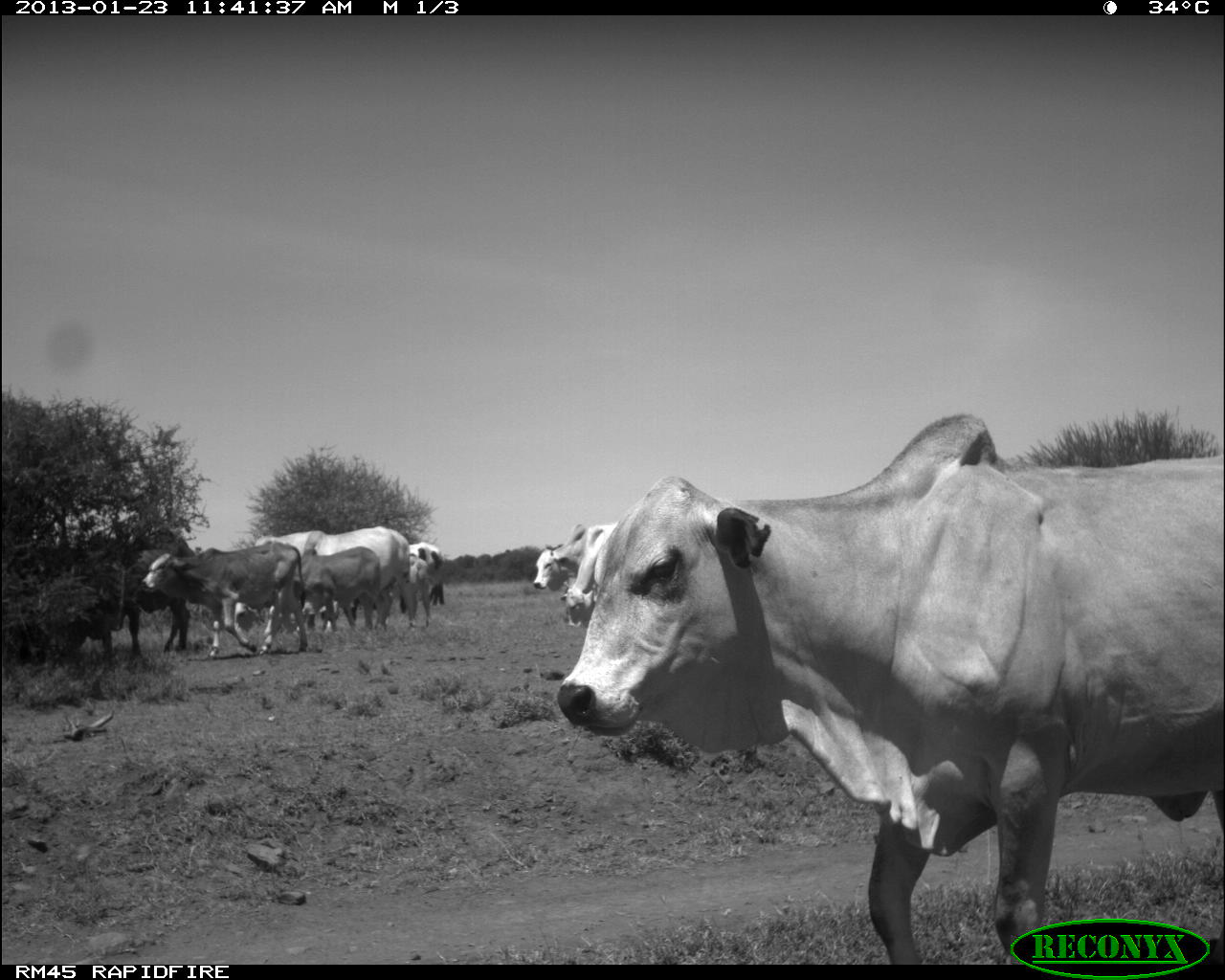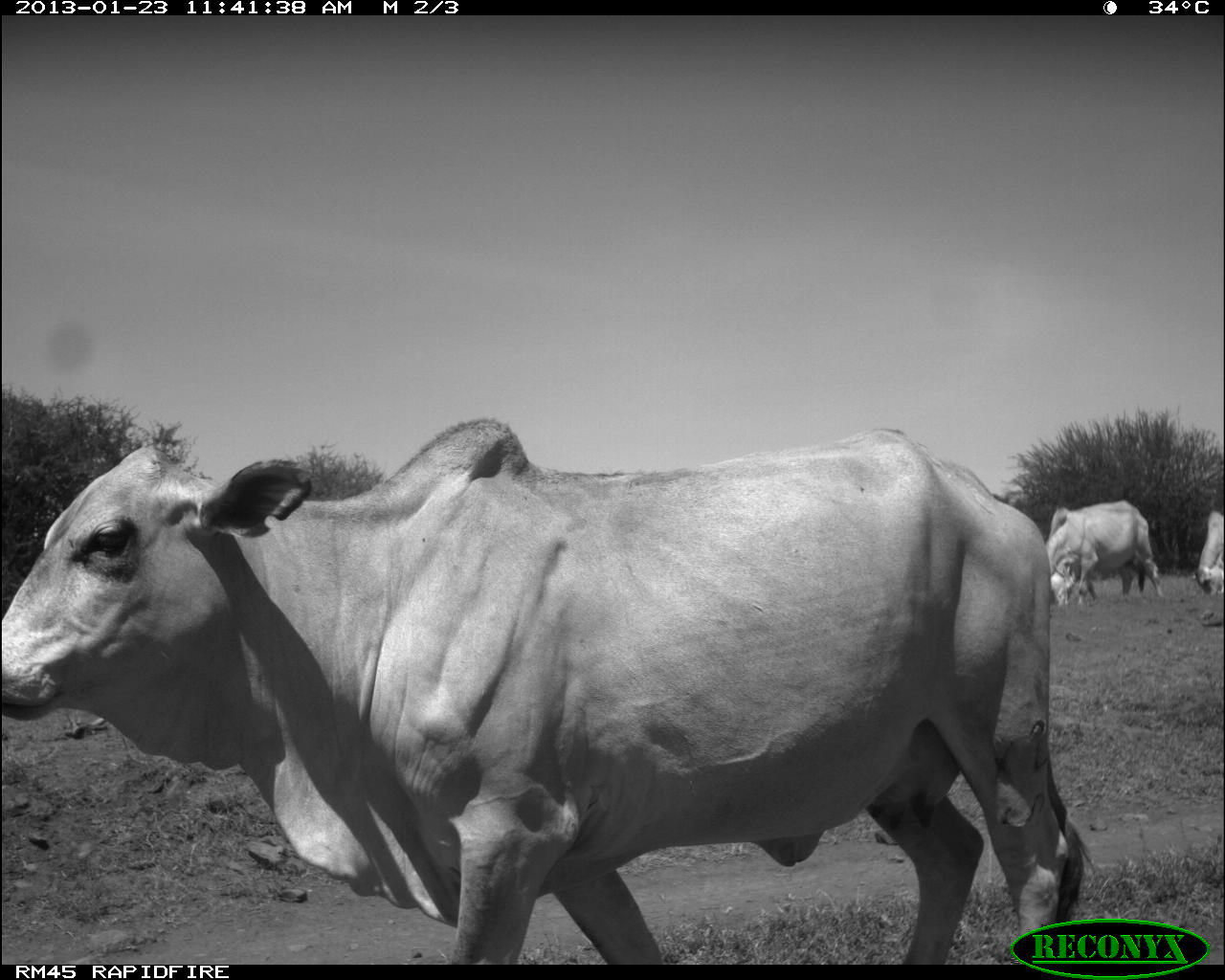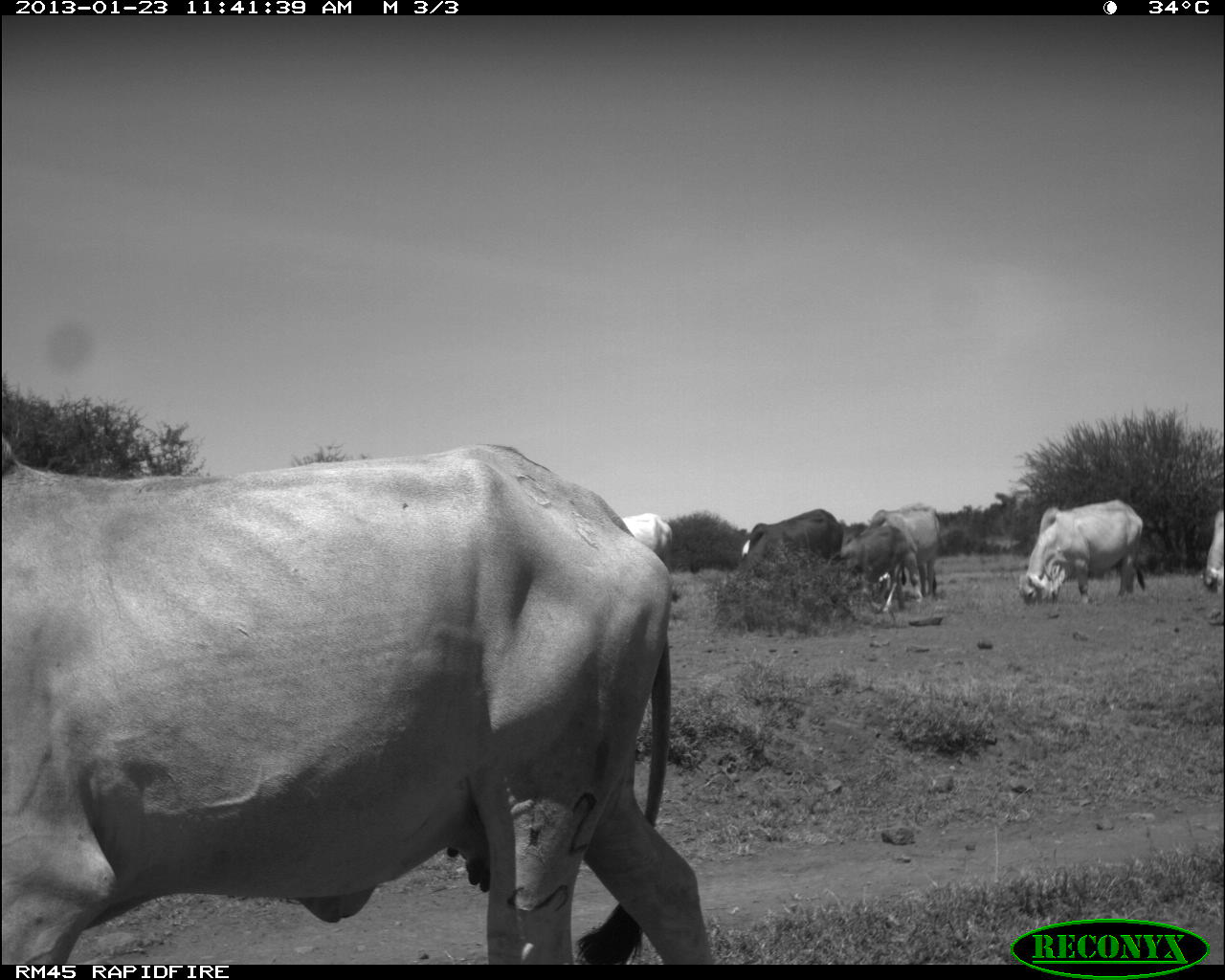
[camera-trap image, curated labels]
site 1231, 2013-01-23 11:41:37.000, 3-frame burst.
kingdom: Animalia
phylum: Chordata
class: Mammalia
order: Artiodactyla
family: Bovidae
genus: Bos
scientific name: Bos taurus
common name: domestic cattle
Bos taurus (domestic cattle), count 9.